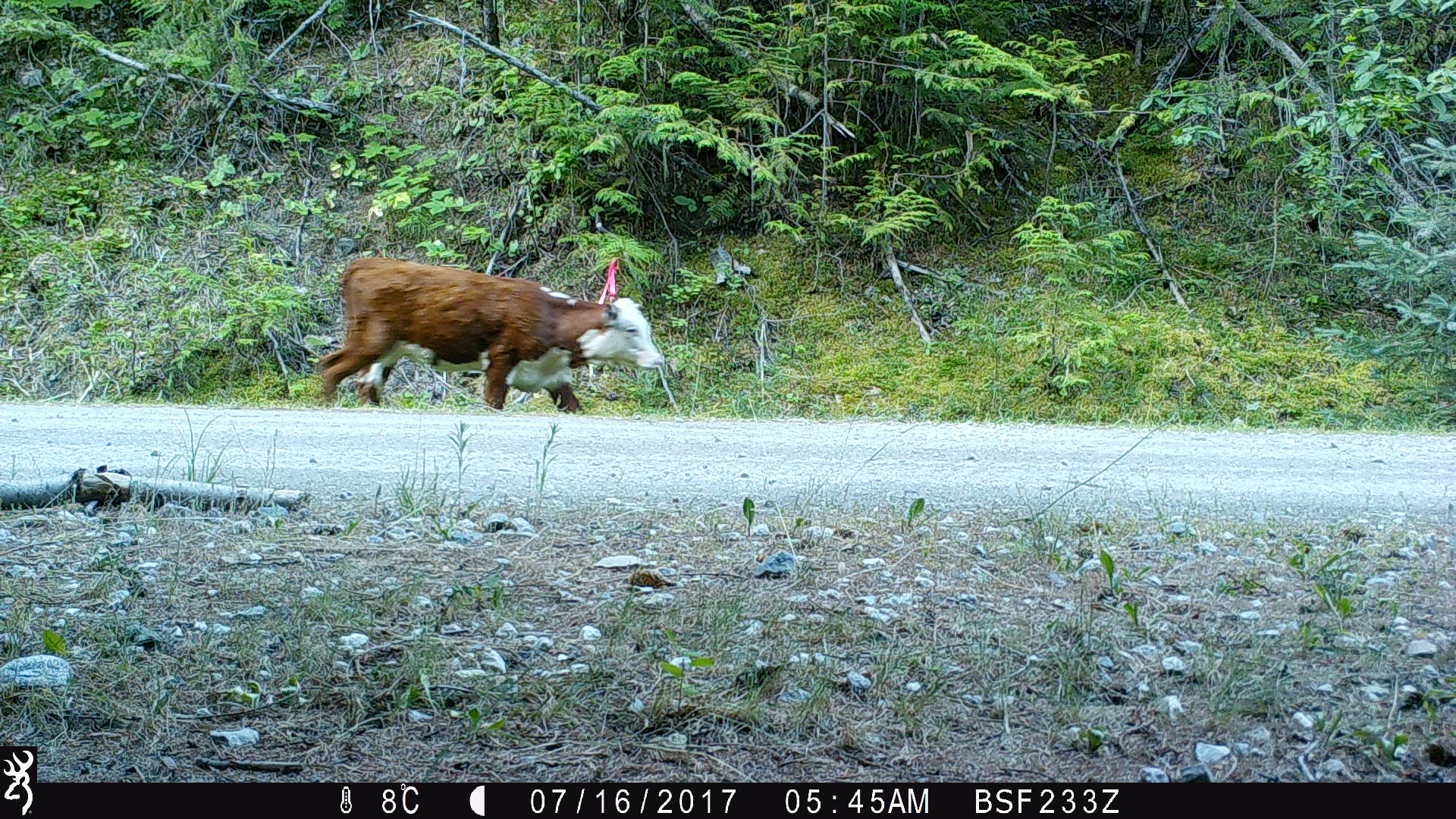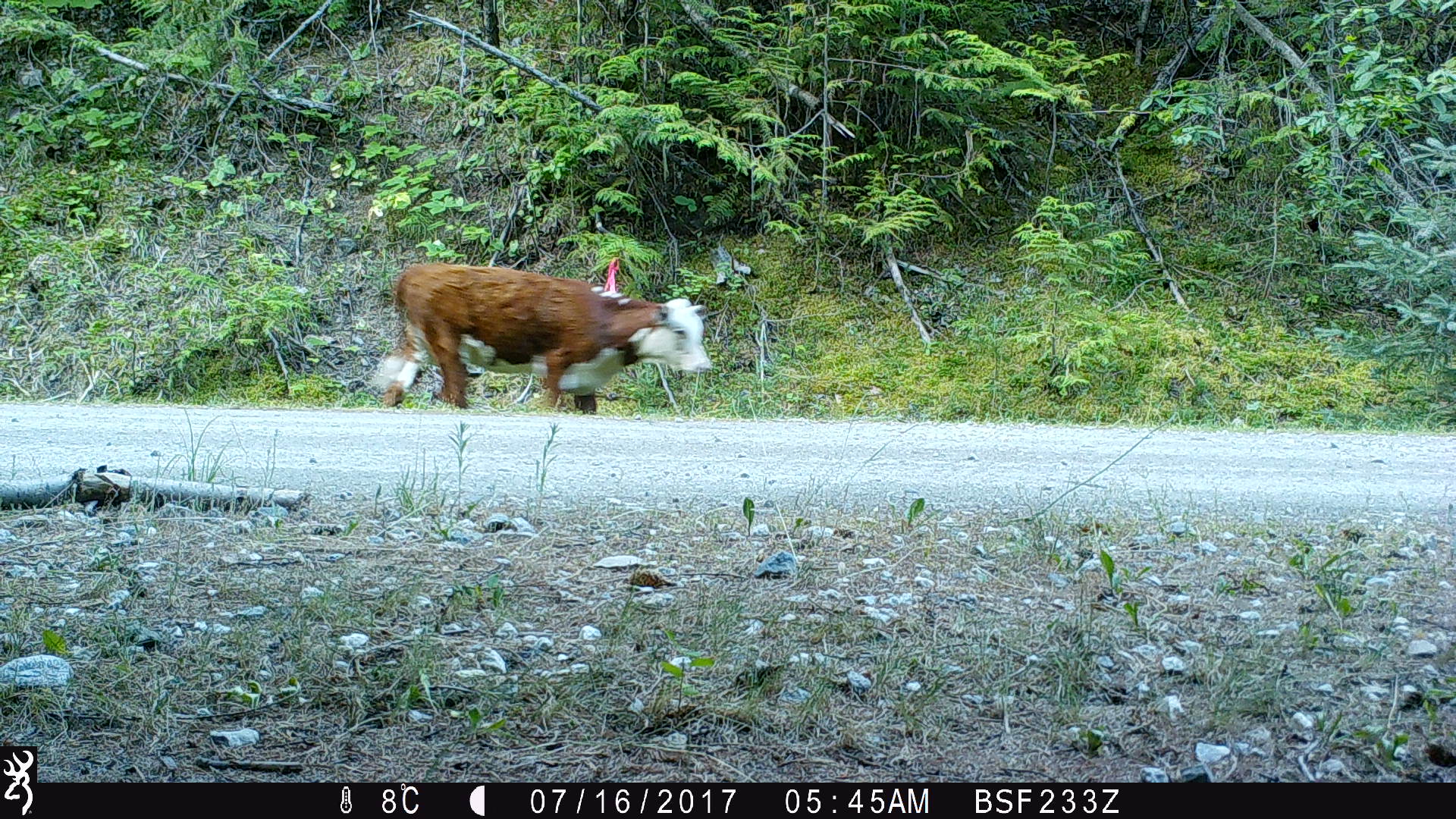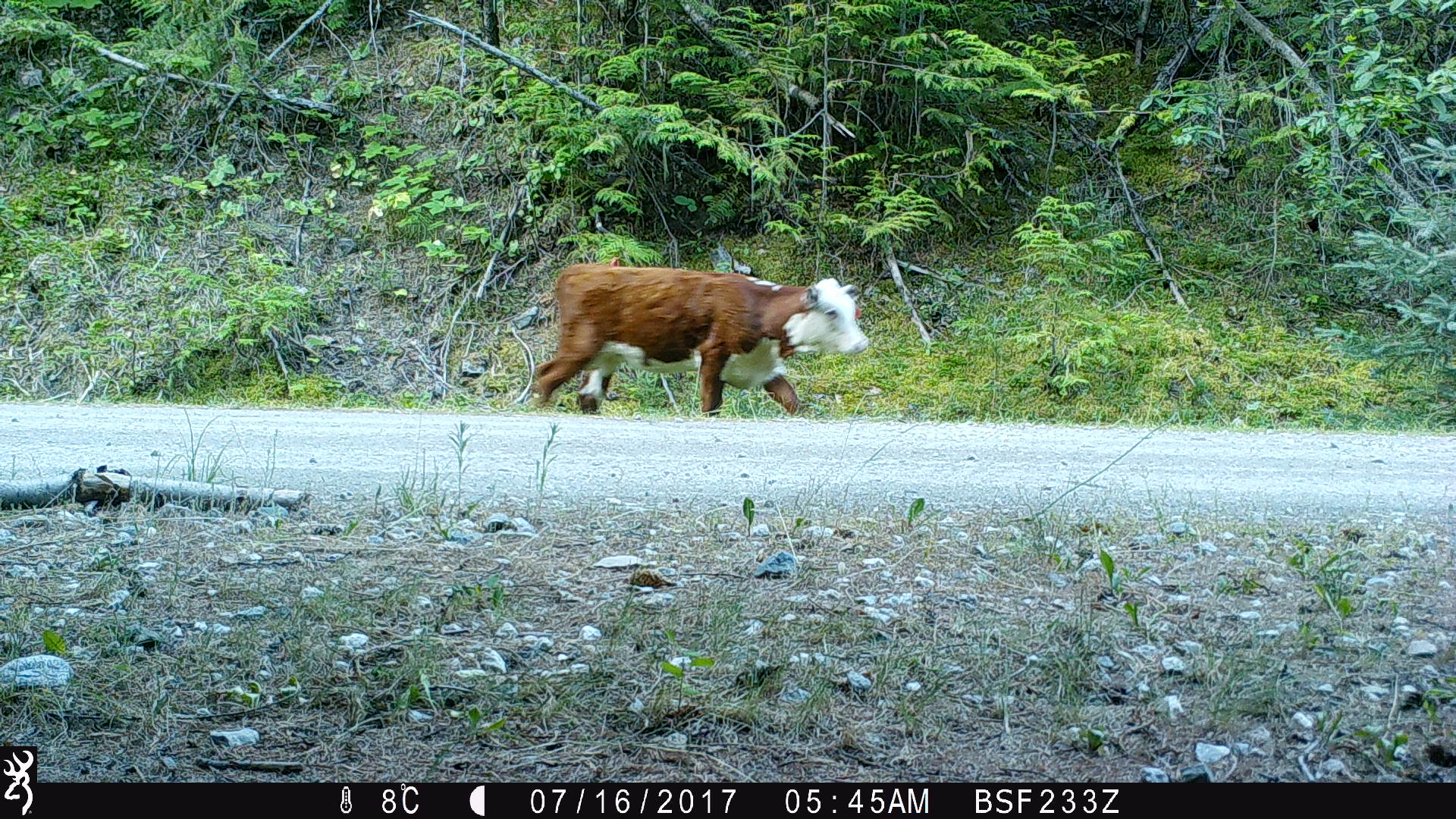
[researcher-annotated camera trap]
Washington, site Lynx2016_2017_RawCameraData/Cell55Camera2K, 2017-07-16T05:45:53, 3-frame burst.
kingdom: Animalia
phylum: Chordata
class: Mammalia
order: Artiodactyla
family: Bovidae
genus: Bos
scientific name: Bos taurus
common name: domestic cattle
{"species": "domestic cattle (Bos taurus)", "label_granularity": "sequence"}